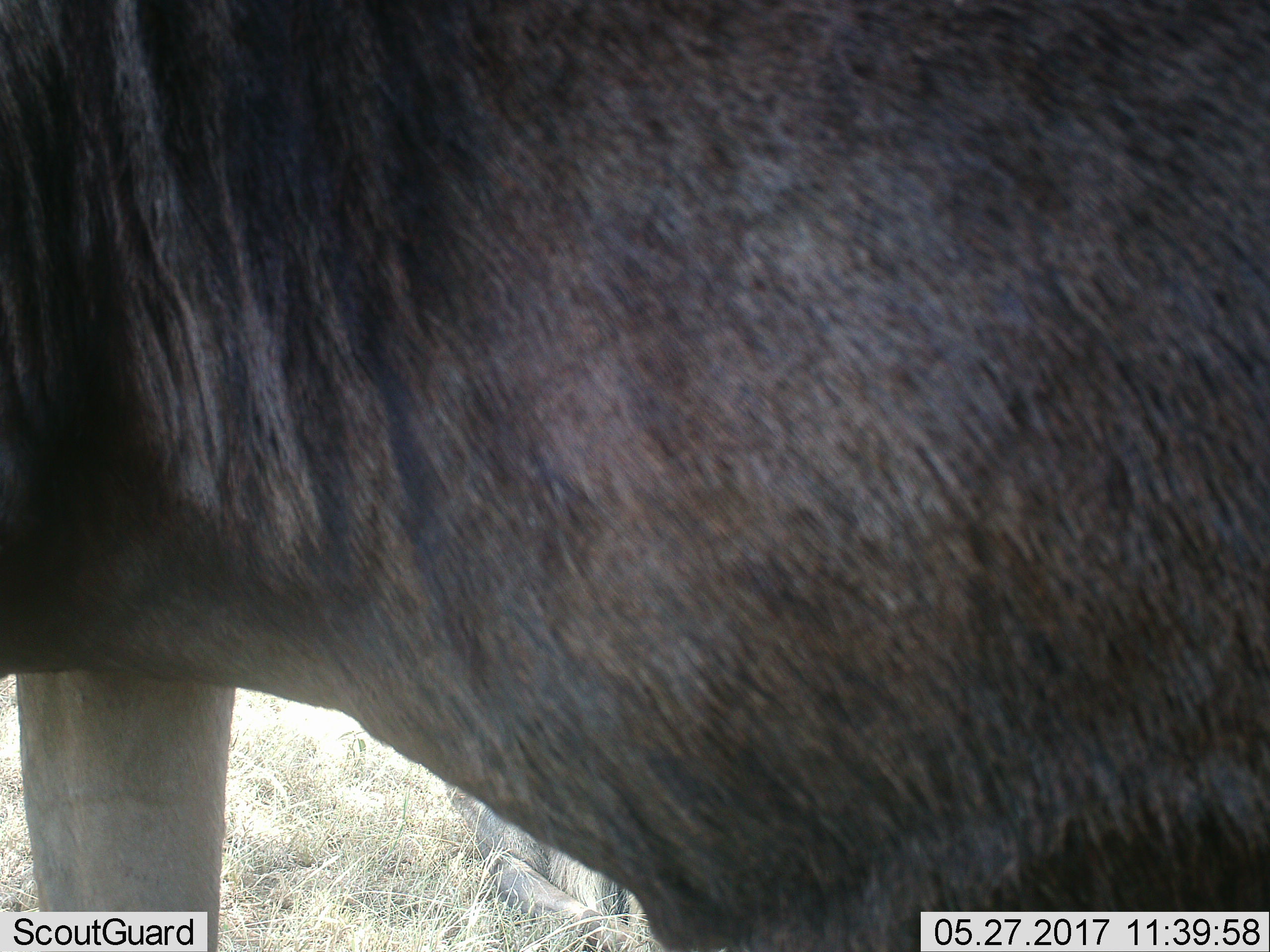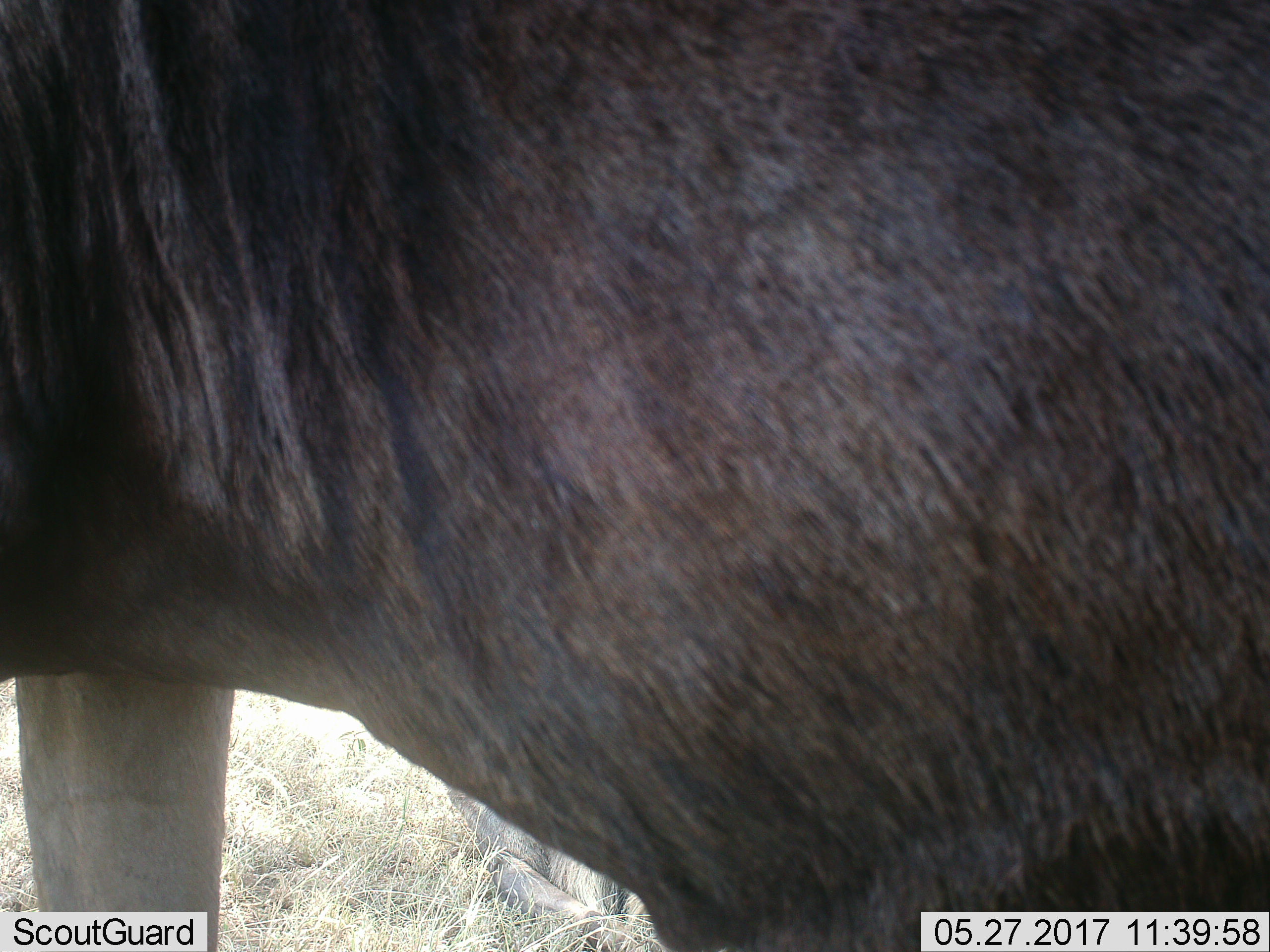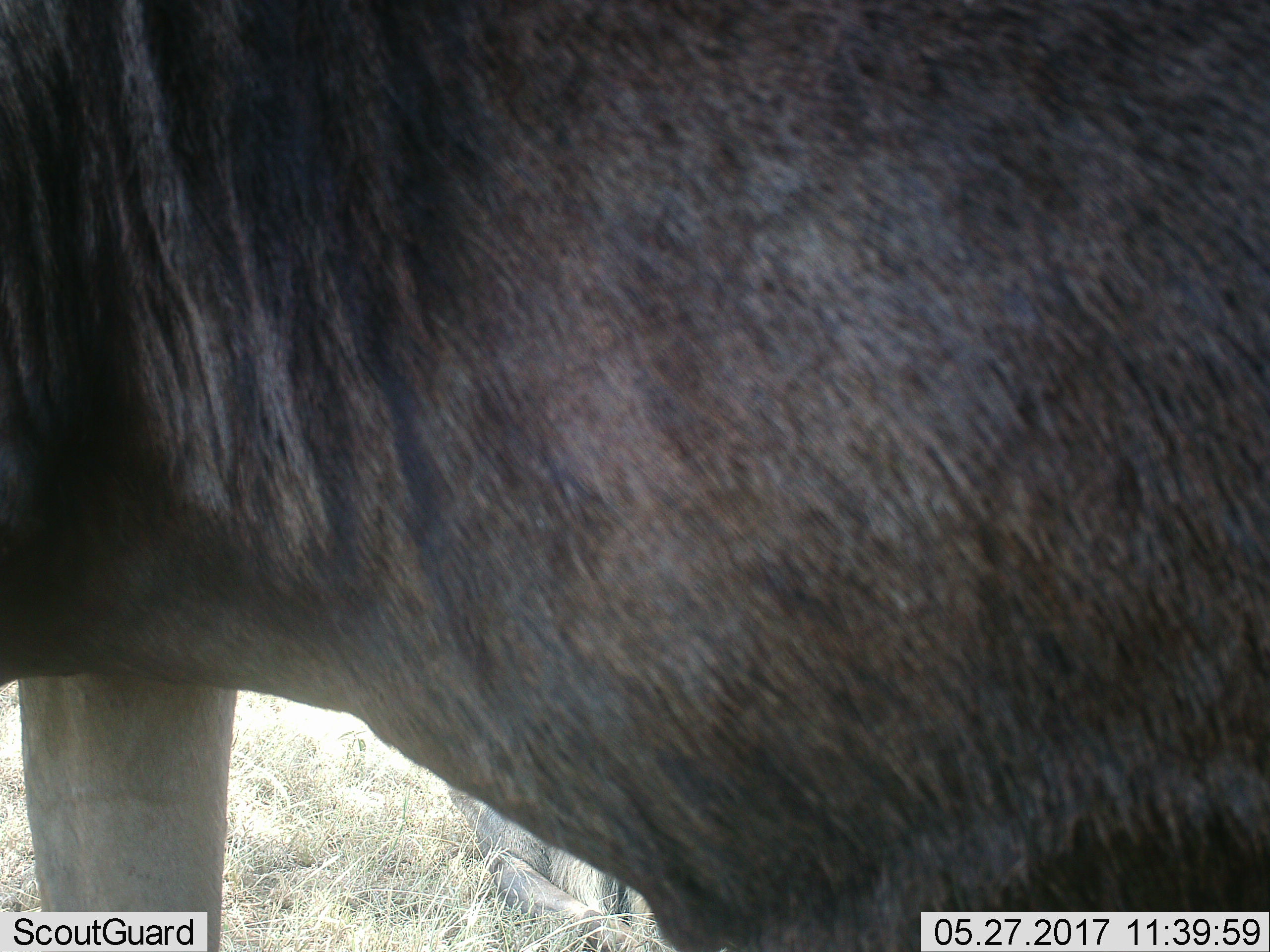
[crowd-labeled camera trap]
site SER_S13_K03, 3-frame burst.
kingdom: Animalia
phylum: Chordata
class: Mammalia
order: Artiodactyla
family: Bovidae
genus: Connochaetes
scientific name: Connochaetes taurinus taurinus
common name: blue wildebeest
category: wildebeestblue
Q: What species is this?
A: Wildebeestblue (blue wildebeest) (Connochaetes taurinus taurinus).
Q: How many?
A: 1.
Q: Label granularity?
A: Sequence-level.